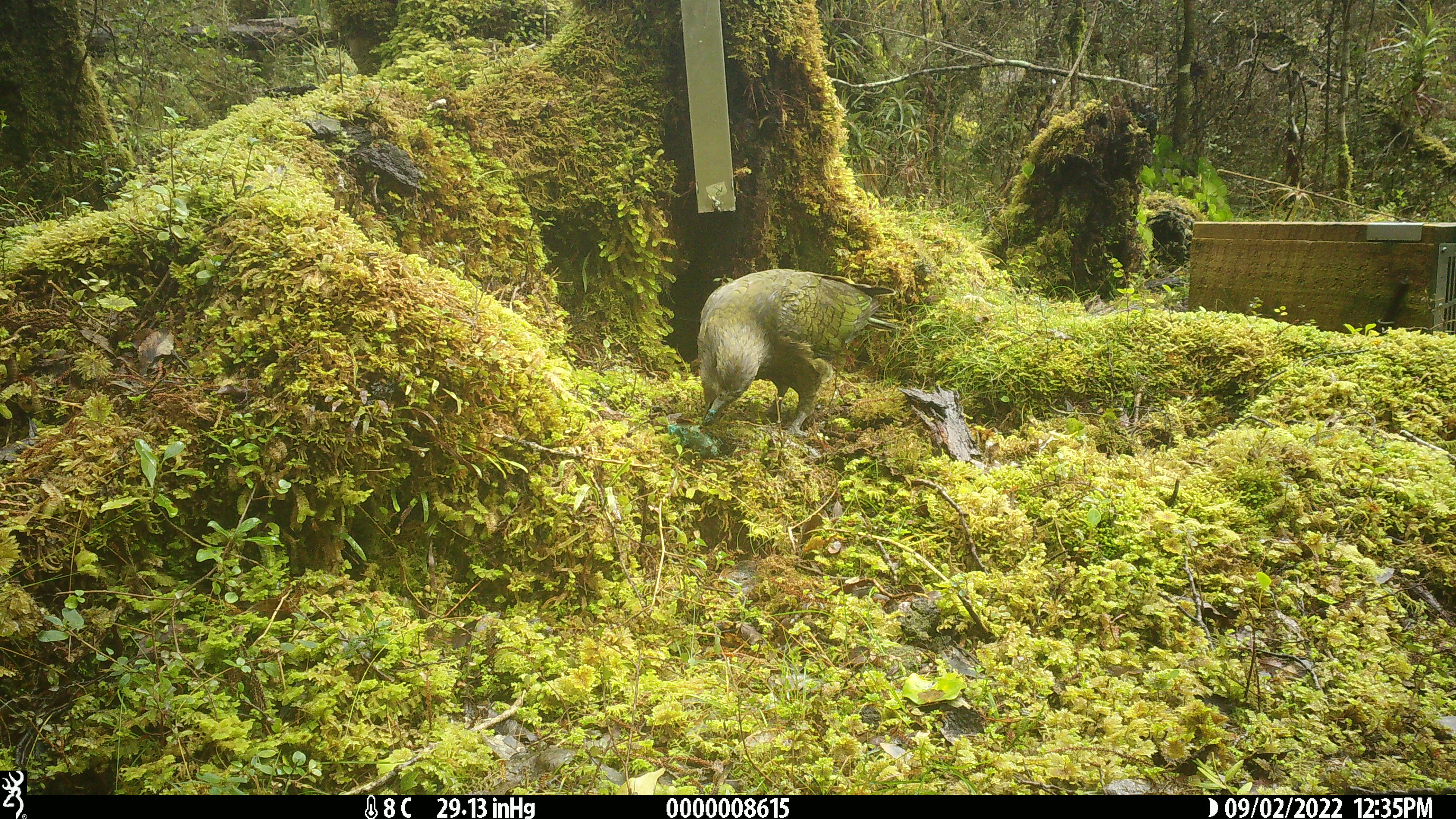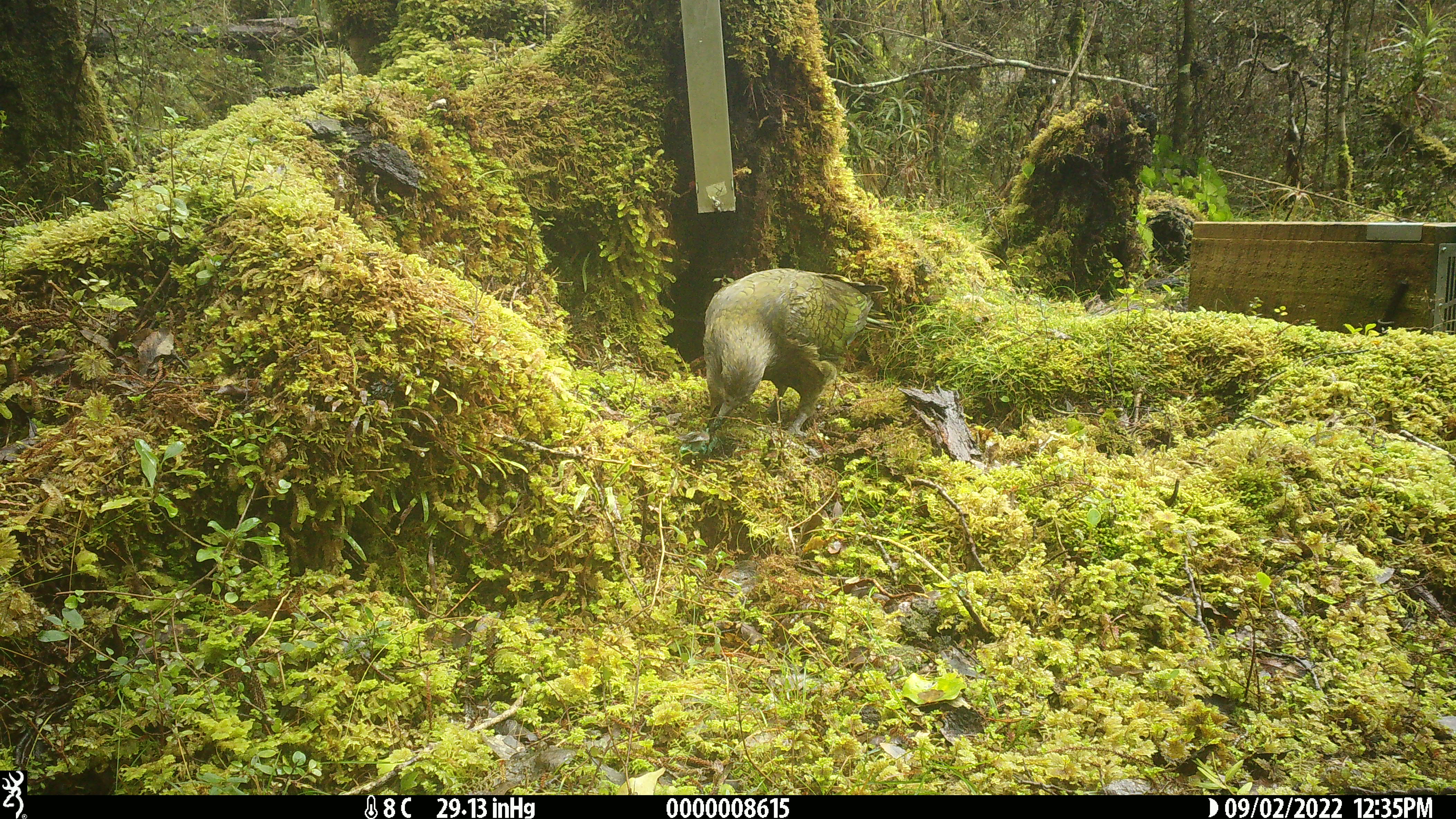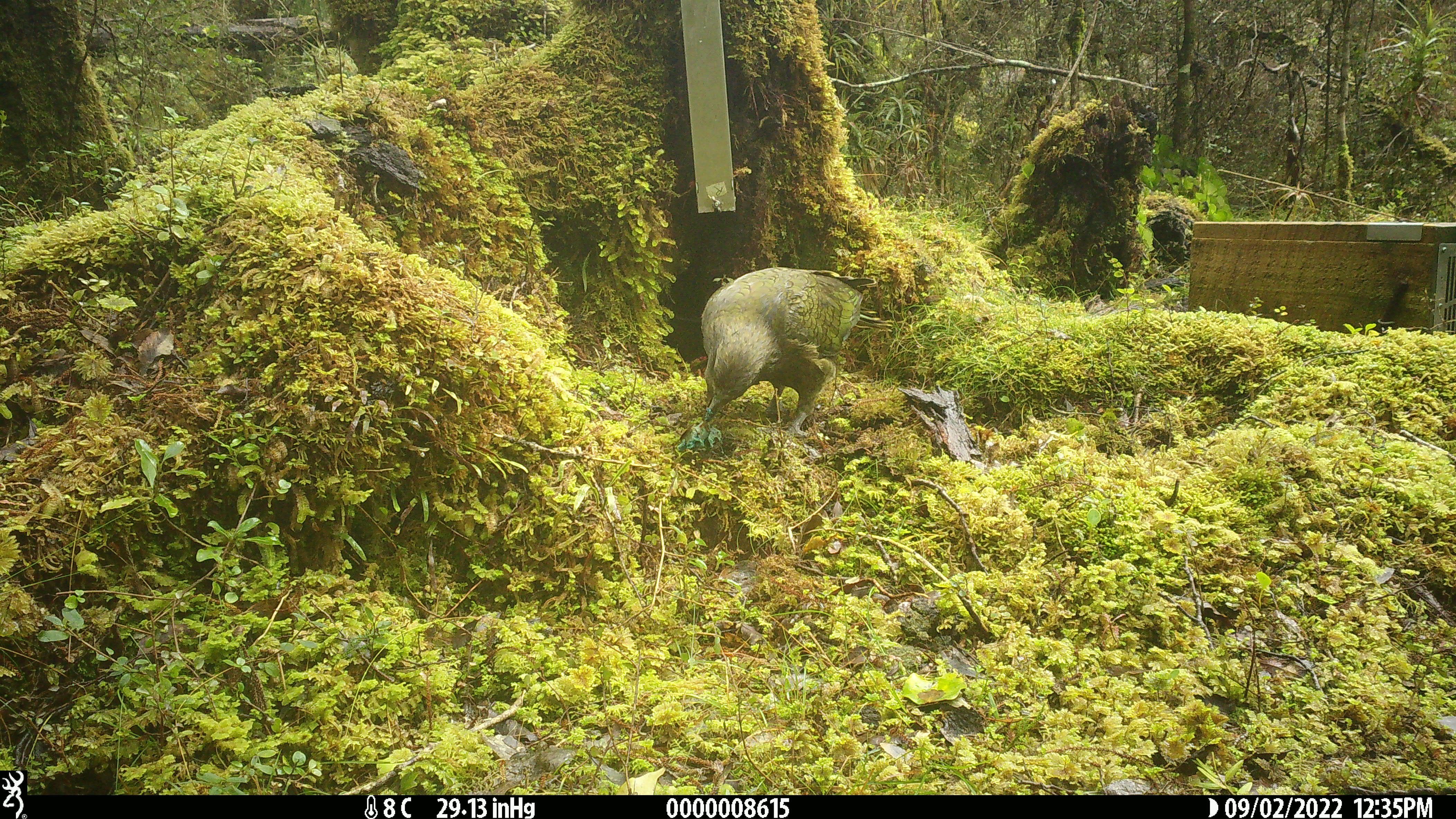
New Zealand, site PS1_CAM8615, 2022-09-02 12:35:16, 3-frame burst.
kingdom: Animalia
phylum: Chordata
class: Aves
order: Psittaciformes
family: Strigopidae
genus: Nestor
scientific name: Nestor notabilis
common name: kea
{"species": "kea (Nestor notabilis)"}